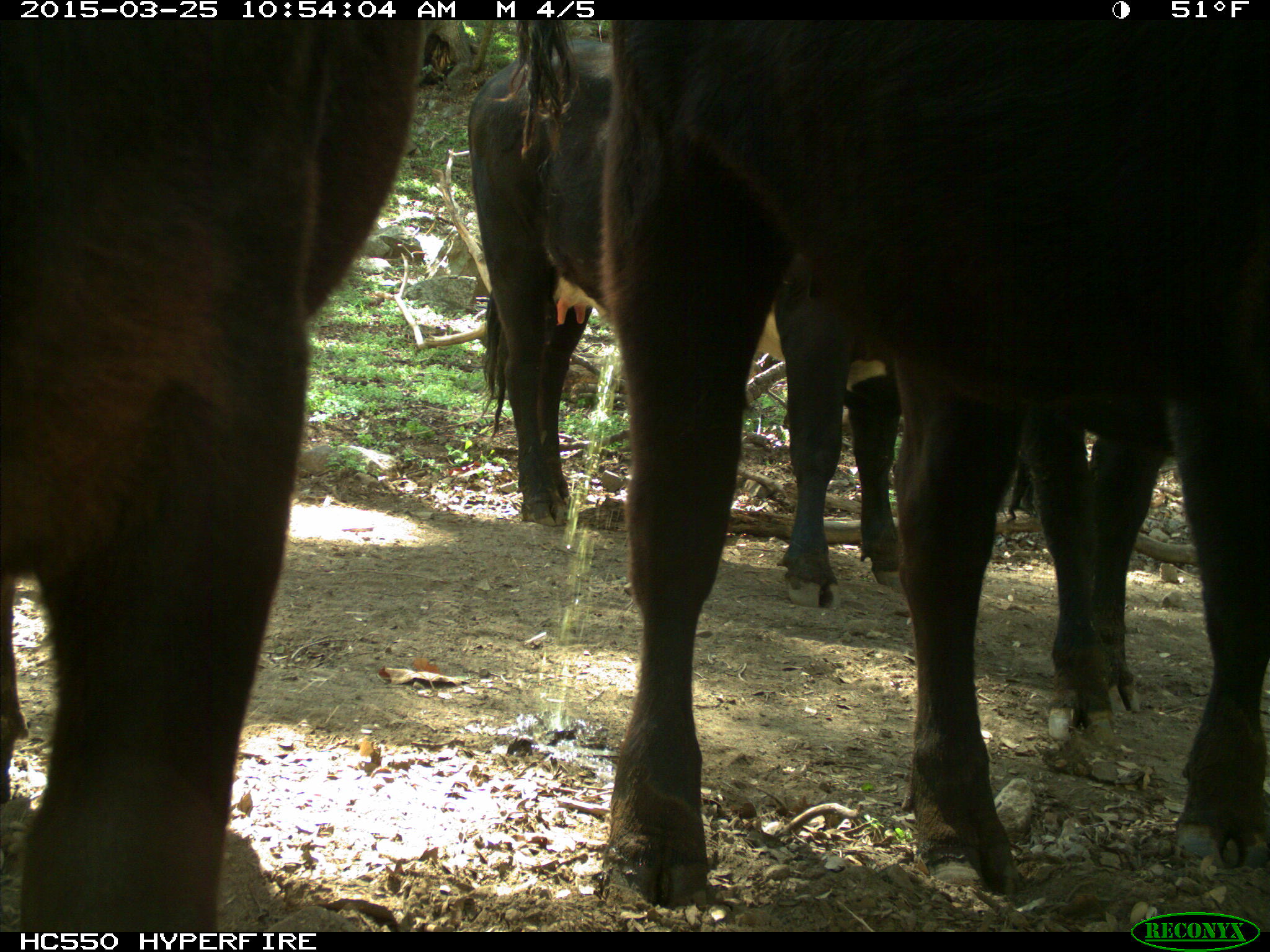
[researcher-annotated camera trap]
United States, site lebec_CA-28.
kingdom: Animalia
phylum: Chordata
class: Mammalia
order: Artiodactyla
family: Bovidae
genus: Bos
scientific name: Bos taurus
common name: domestic cow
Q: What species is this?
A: Bos taurus (domestic cow).